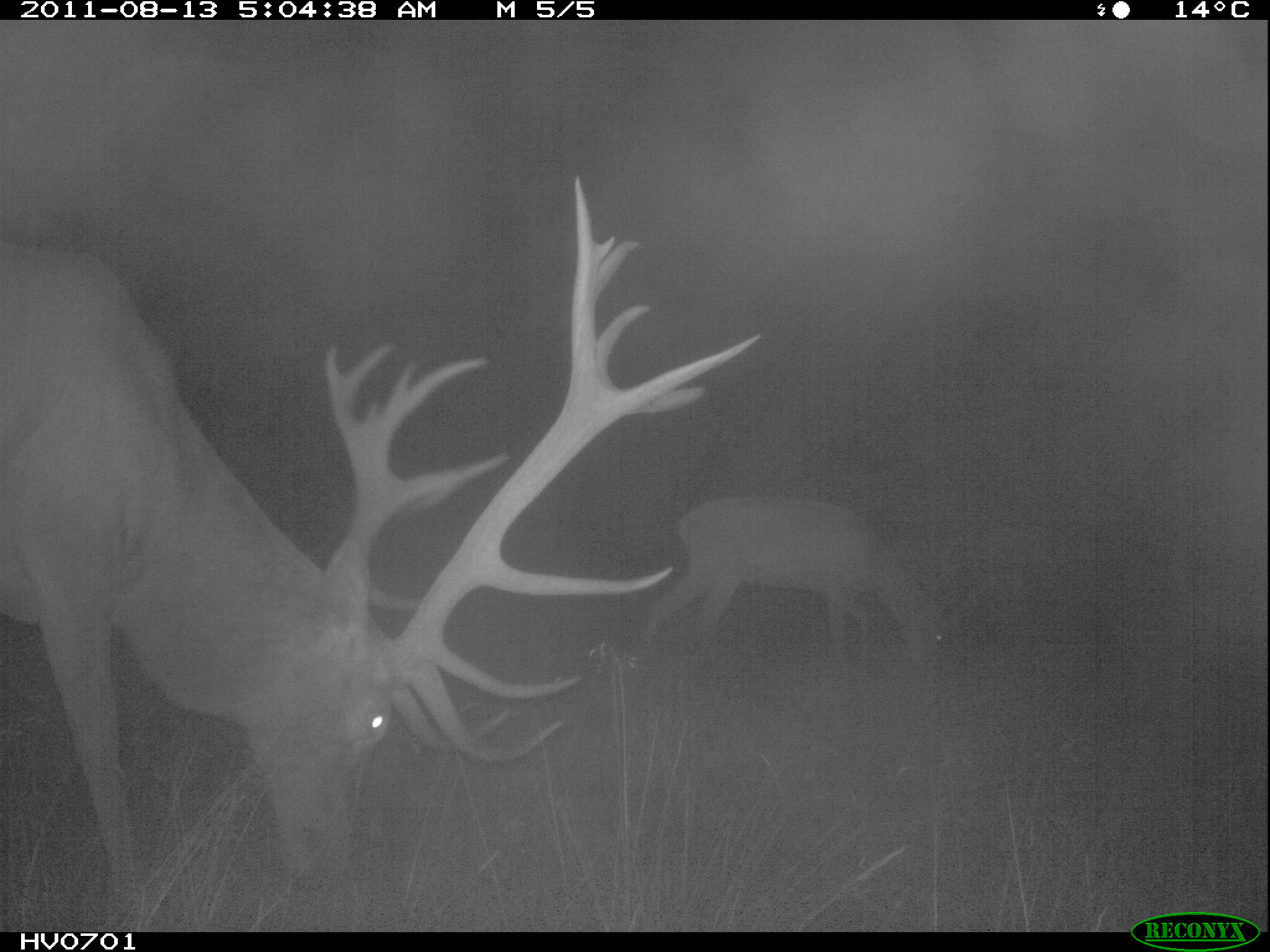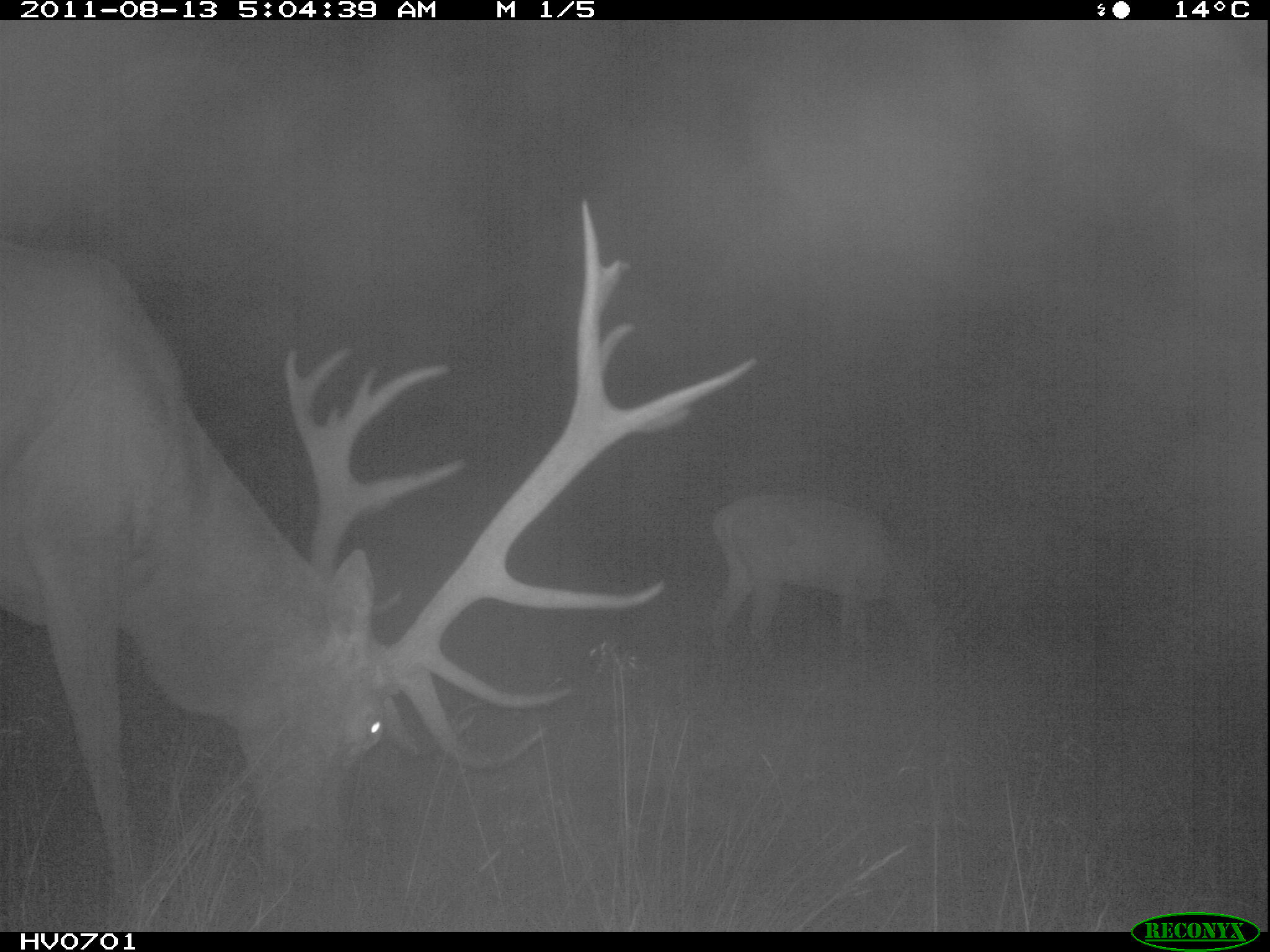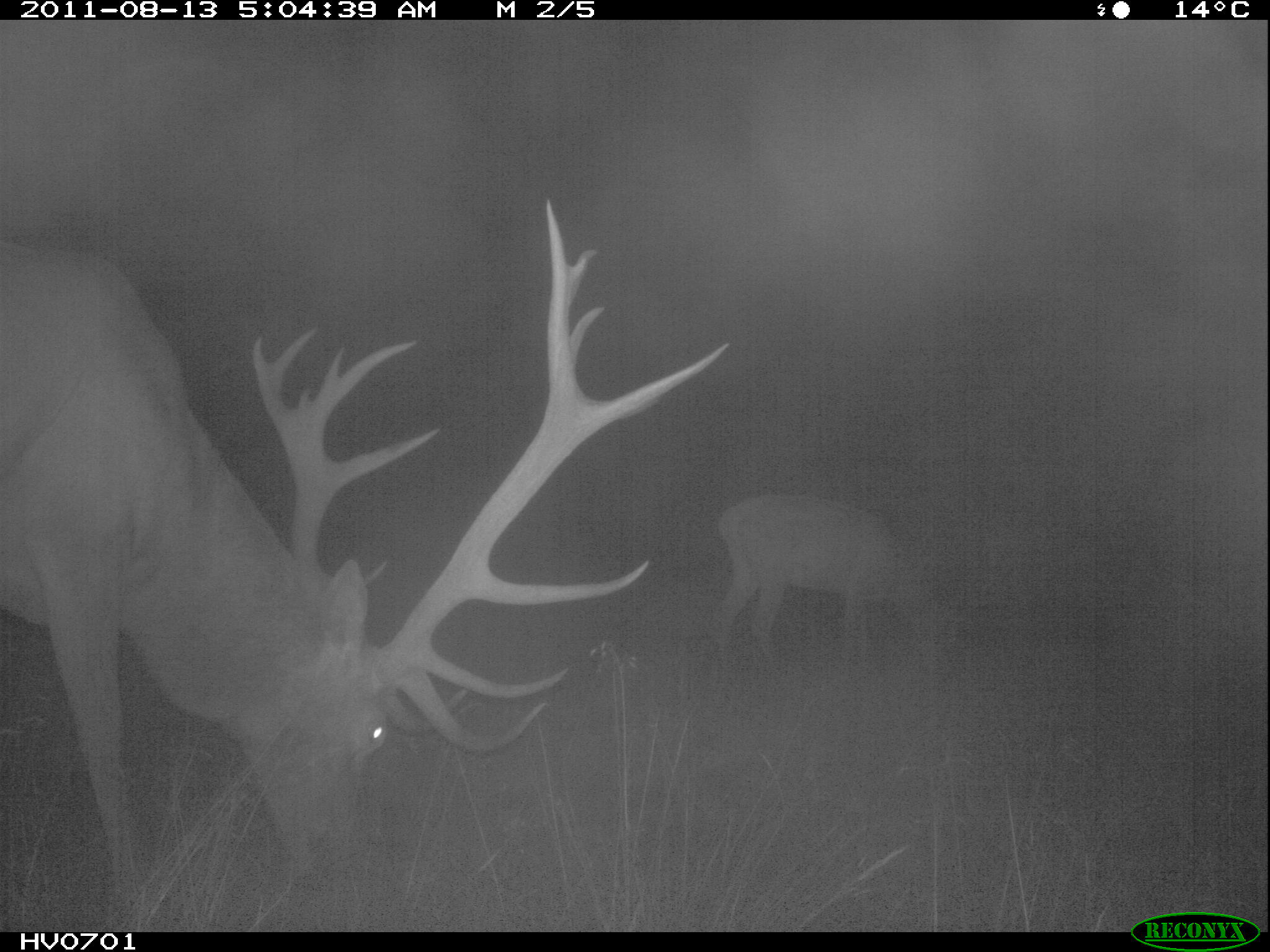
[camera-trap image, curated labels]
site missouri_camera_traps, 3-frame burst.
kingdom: Animalia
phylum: Chordata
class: Mammalia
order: Artiodactyla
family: Cervidae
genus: Cervus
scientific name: Cervus elaphus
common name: red deer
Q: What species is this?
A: Red deer (Cervus elaphus).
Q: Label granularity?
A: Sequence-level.